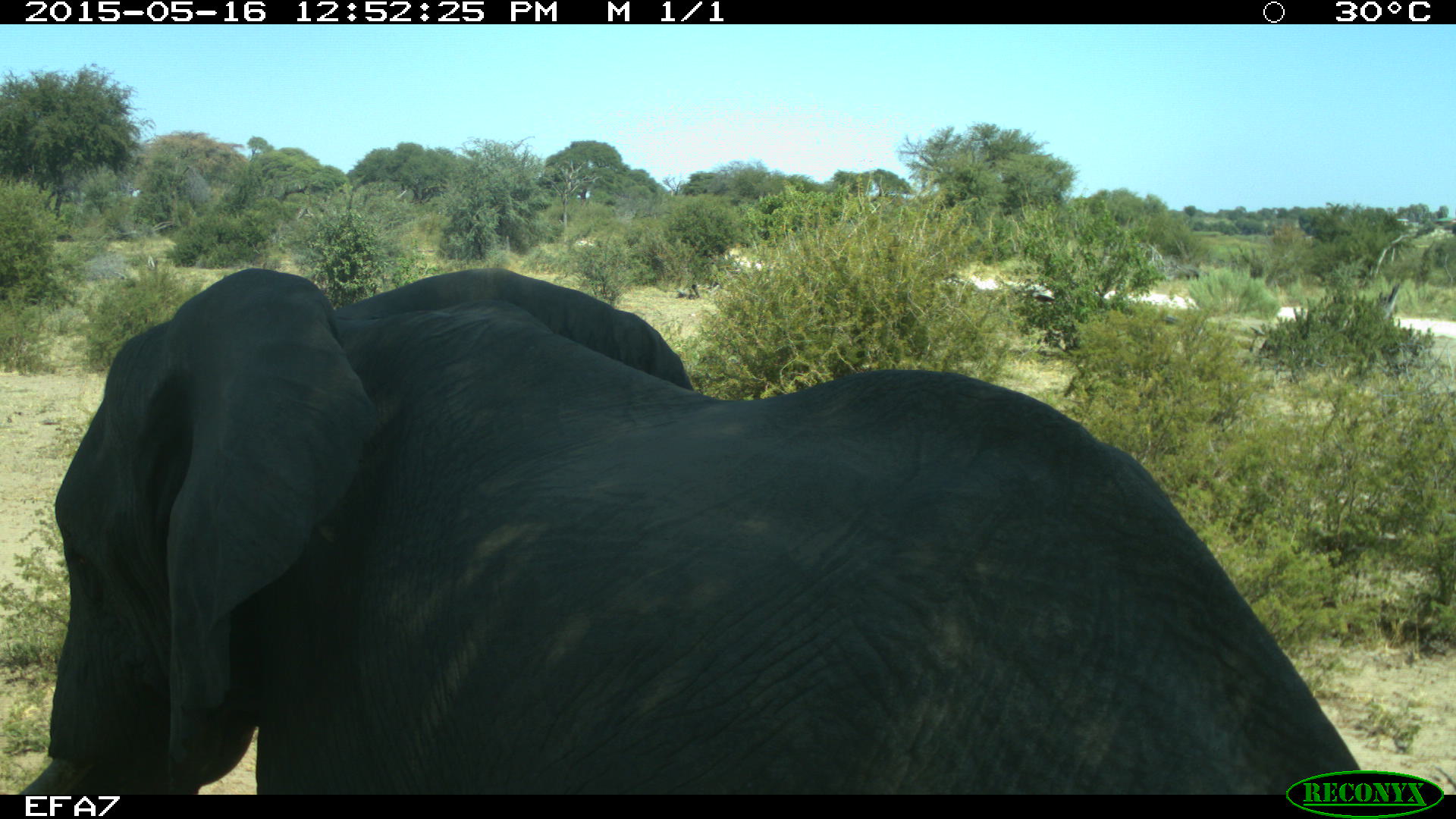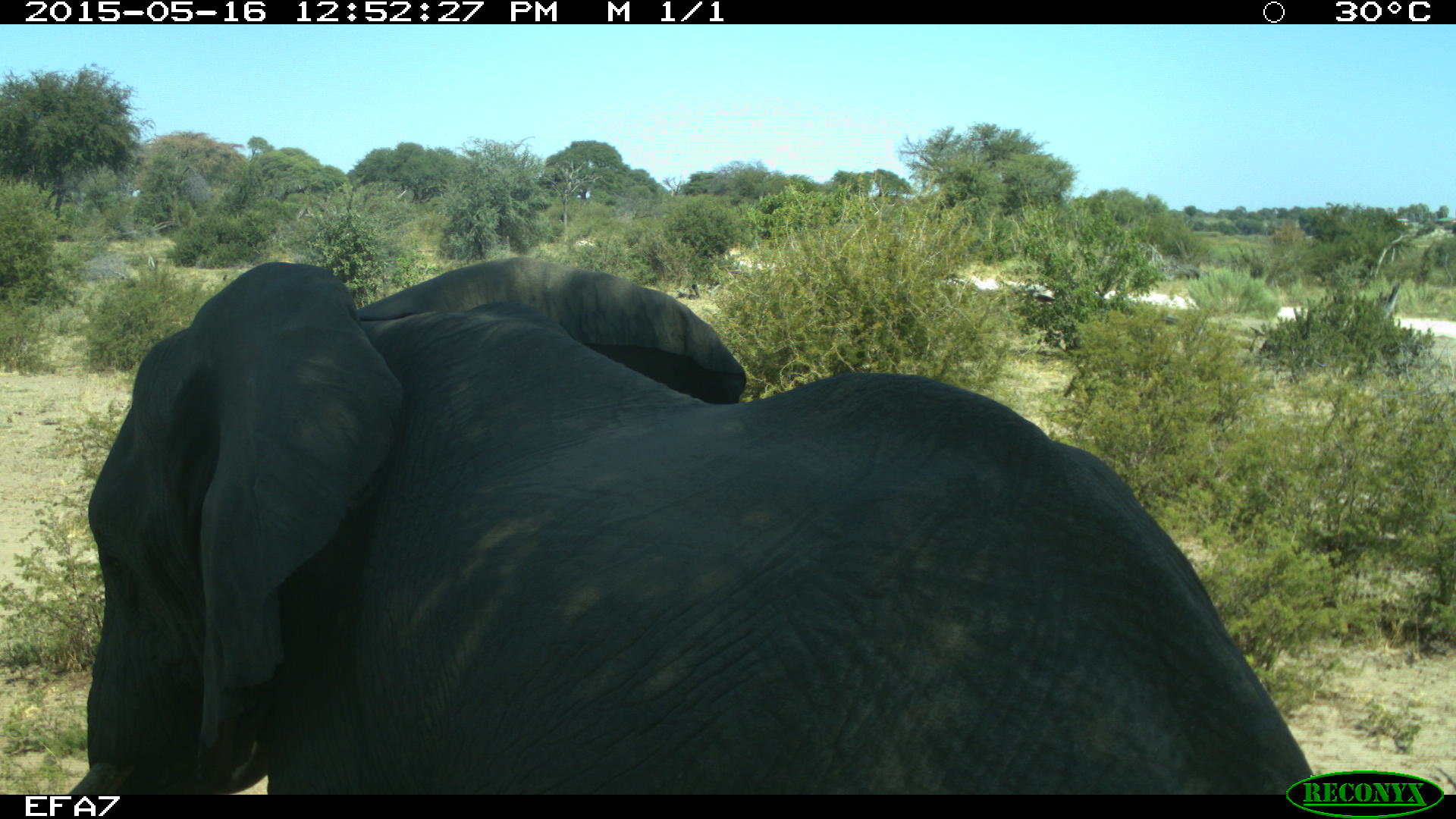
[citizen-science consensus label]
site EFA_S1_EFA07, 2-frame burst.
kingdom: Animalia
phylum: Chordata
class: Mammalia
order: Proboscidea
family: Elephantidae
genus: Loxodonta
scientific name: Loxodonta africana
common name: african bush elephant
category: elephant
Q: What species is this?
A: Elephant (african bush elephant) (Loxodonta africana).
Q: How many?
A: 1.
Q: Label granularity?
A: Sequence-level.